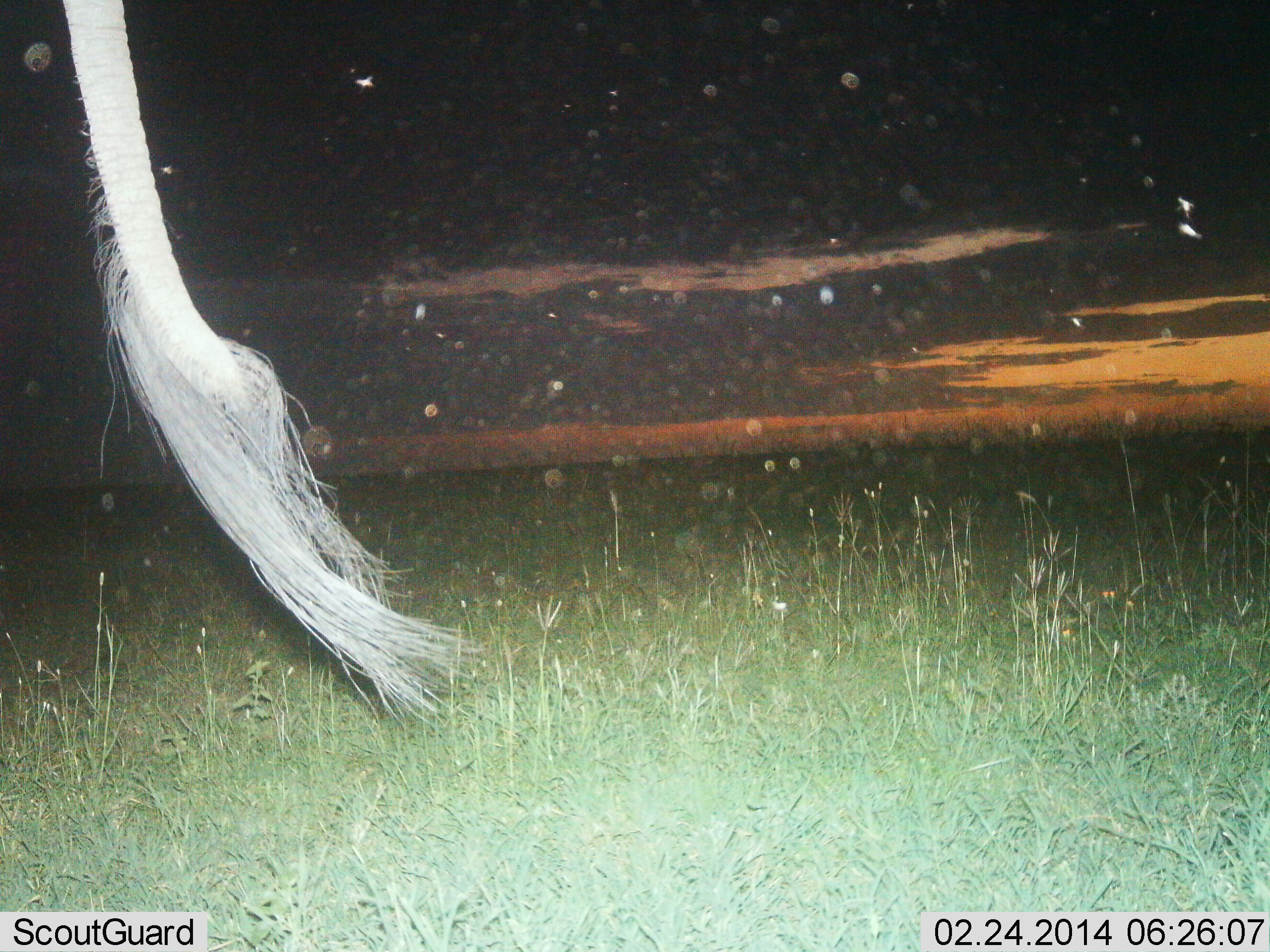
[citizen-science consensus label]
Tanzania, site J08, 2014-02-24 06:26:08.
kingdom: Animalia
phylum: Chordata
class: Mammalia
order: Proboscidea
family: Elephantidae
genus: Loxodonta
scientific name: Loxodonta africana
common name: african bush elephant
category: elephant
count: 1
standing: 90%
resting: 0%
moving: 10%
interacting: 0%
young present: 0%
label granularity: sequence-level